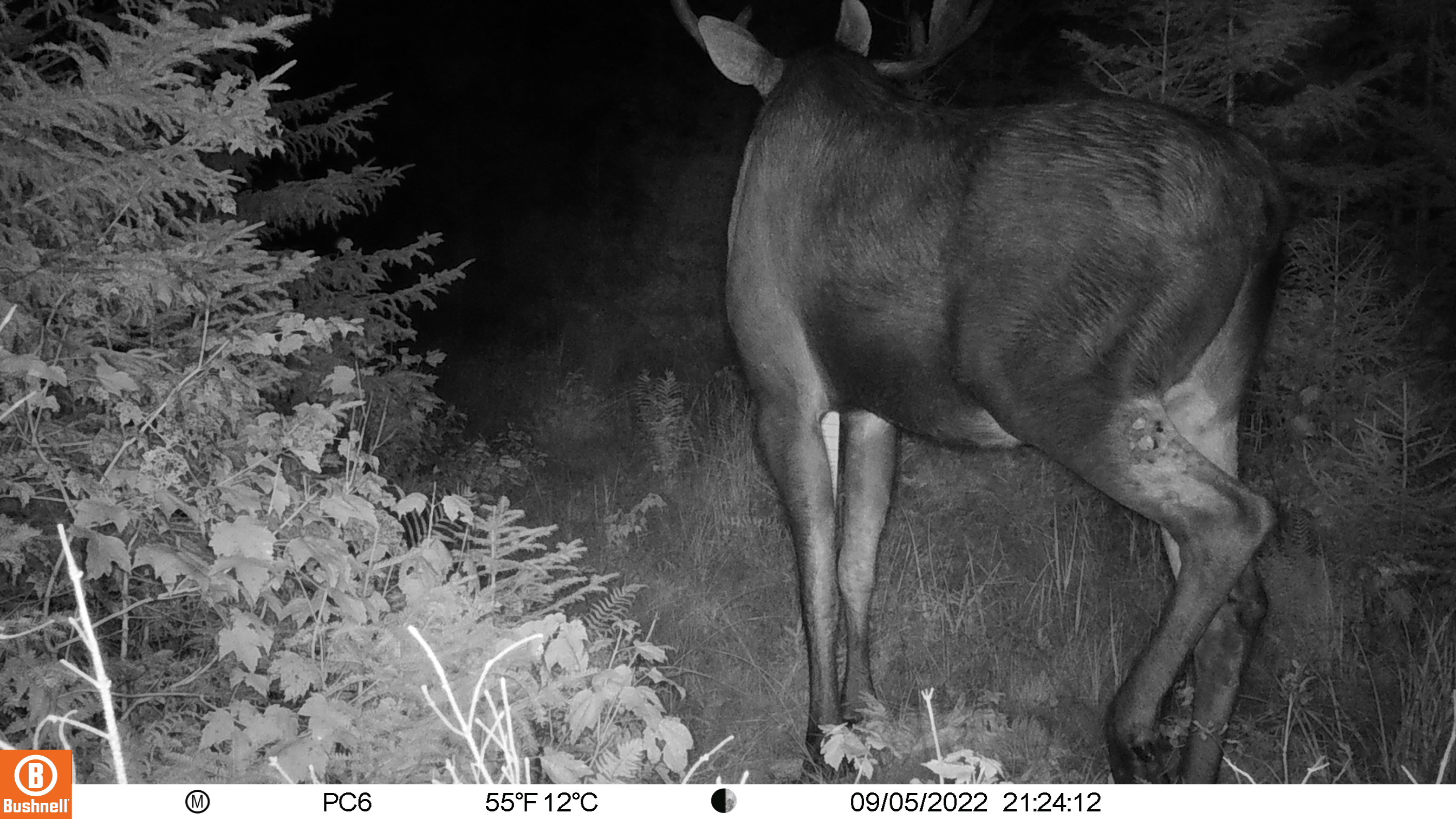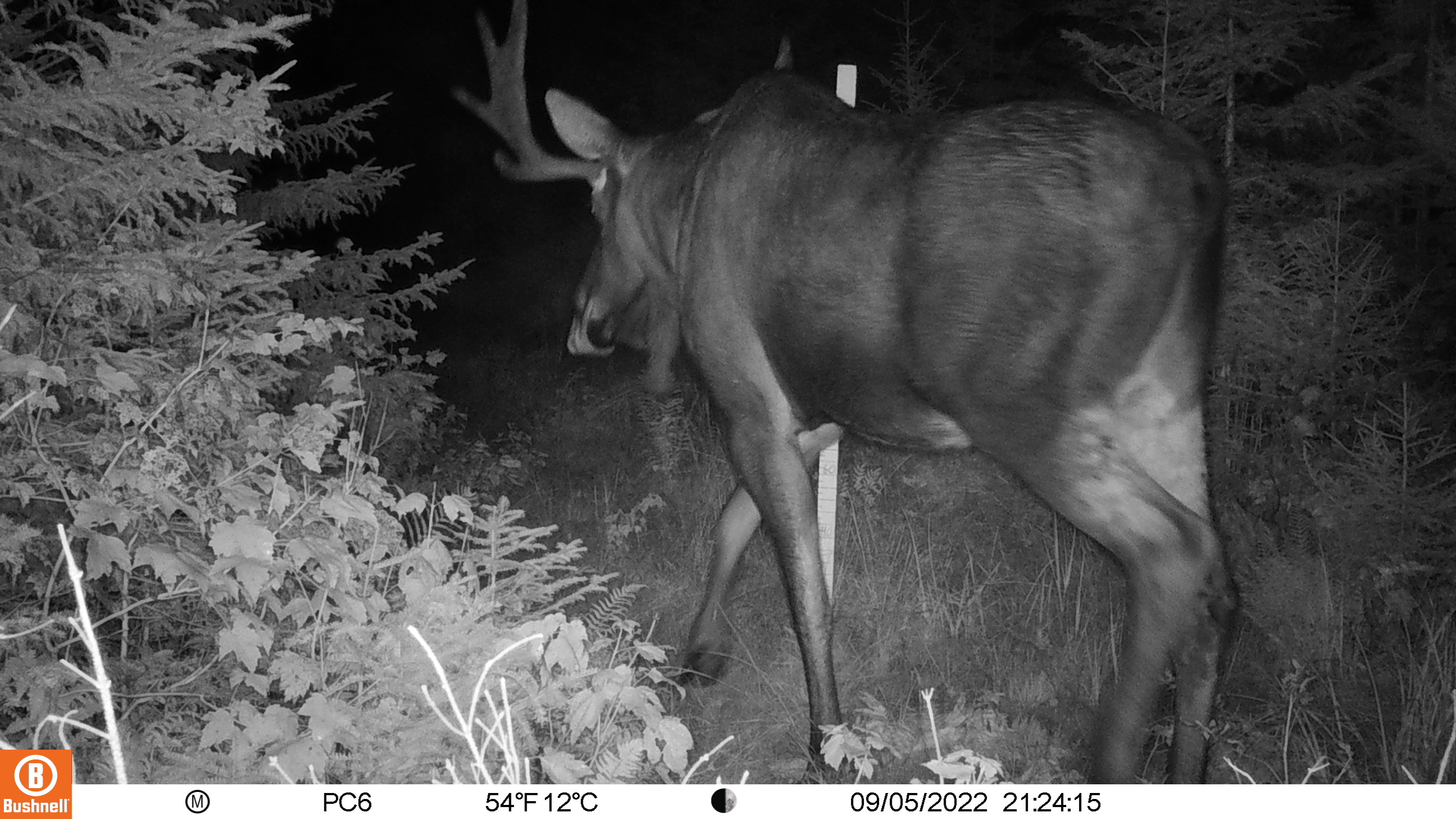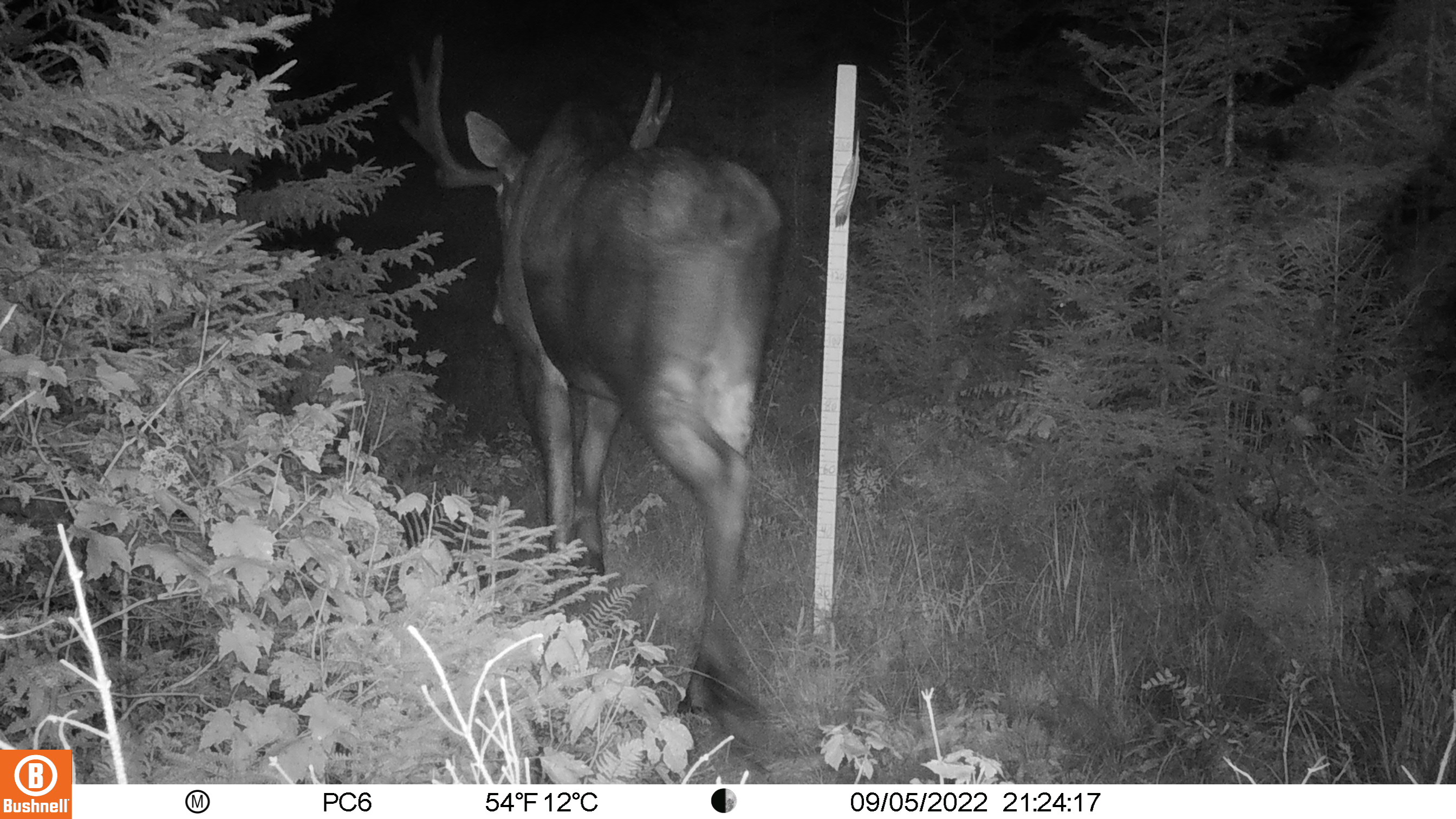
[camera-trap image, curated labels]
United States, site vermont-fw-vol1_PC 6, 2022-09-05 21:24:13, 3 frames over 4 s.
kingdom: Animalia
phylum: Chordata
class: Mammalia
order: Artiodactyla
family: Cervidae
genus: Alces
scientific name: Alces alces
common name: moose